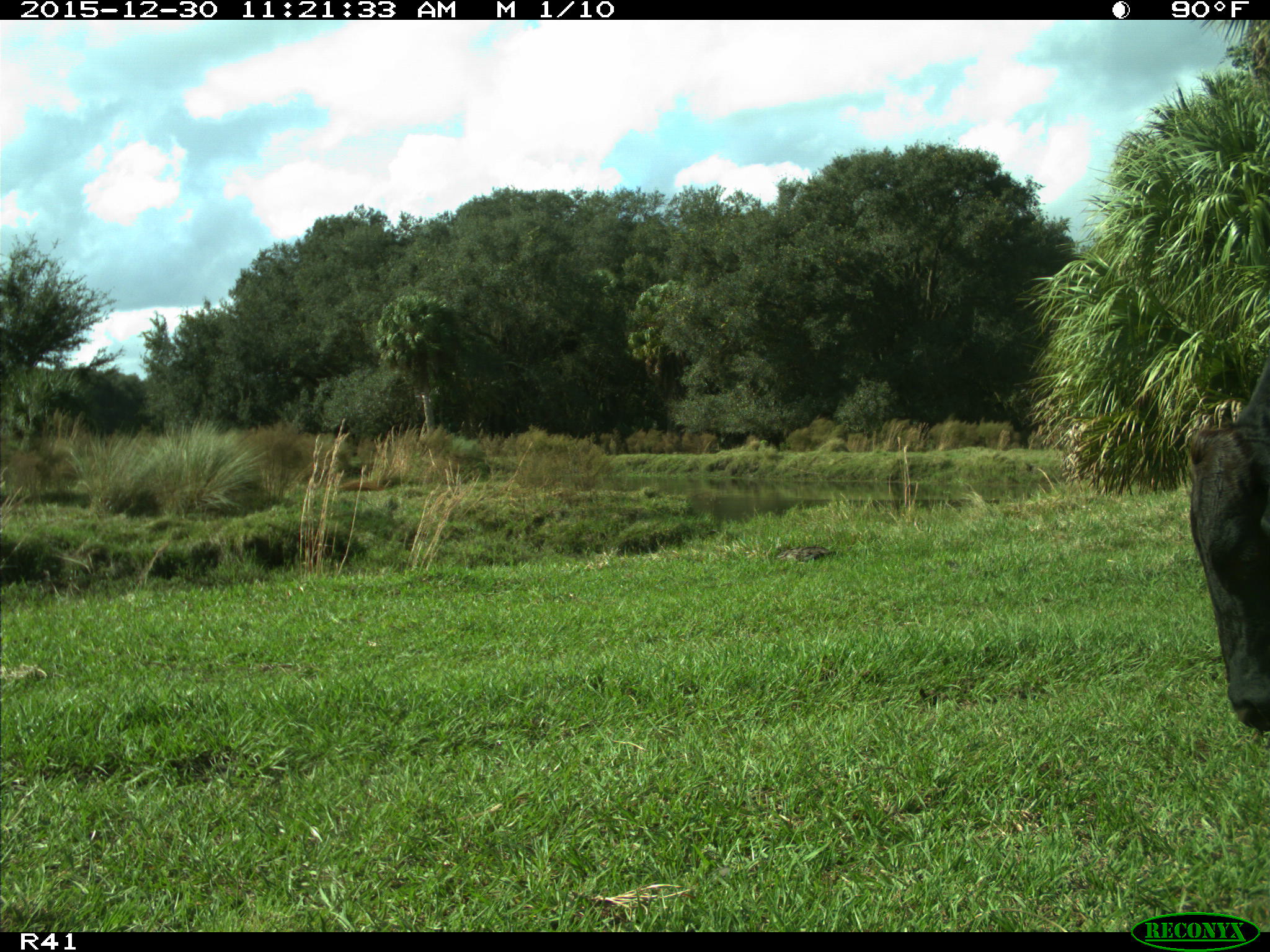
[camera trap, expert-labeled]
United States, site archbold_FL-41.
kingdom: Animalia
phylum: Chordata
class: Mammalia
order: Artiodactyla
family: Bovidae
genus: Bos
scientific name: Bos taurus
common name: domestic cow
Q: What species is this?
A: Bos taurus (domestic cow).